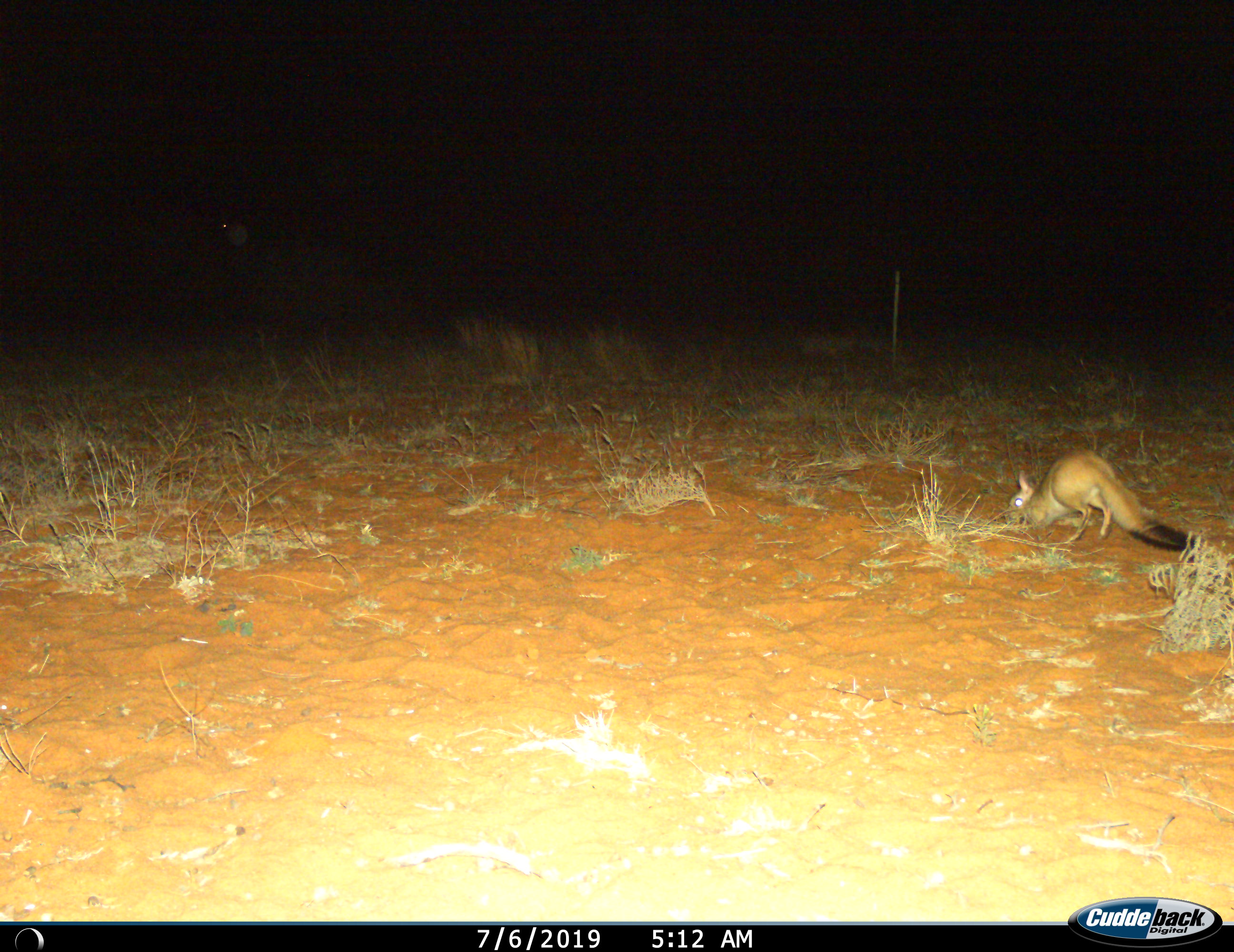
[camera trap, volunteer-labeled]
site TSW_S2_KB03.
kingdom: Animalia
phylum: Chordata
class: Mammalia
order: Rodentia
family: Pedetidae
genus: Pedetes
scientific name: Pedetes capensis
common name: springhare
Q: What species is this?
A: Springhare (Pedetes capensis).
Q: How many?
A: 1.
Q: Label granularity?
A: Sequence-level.